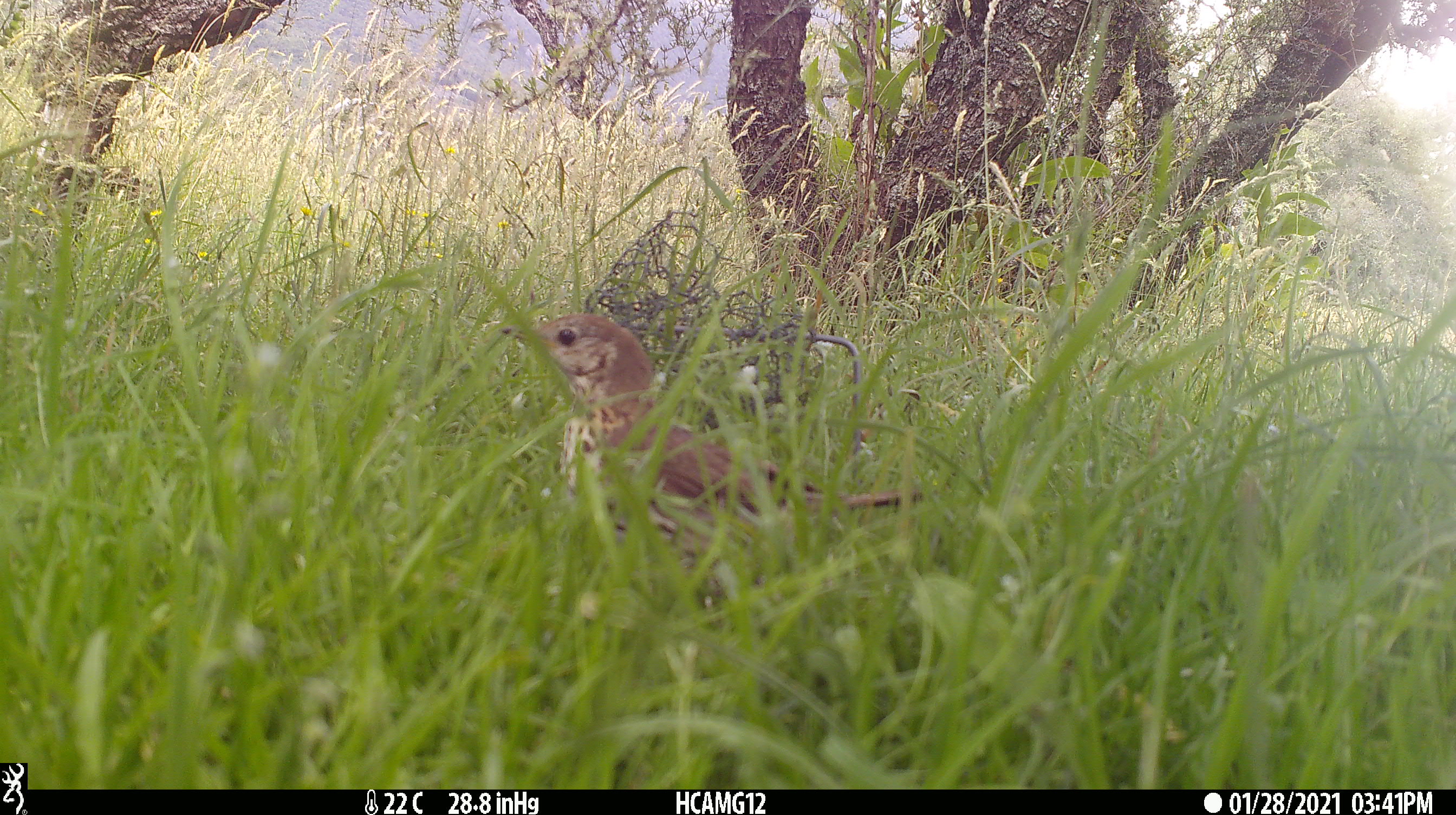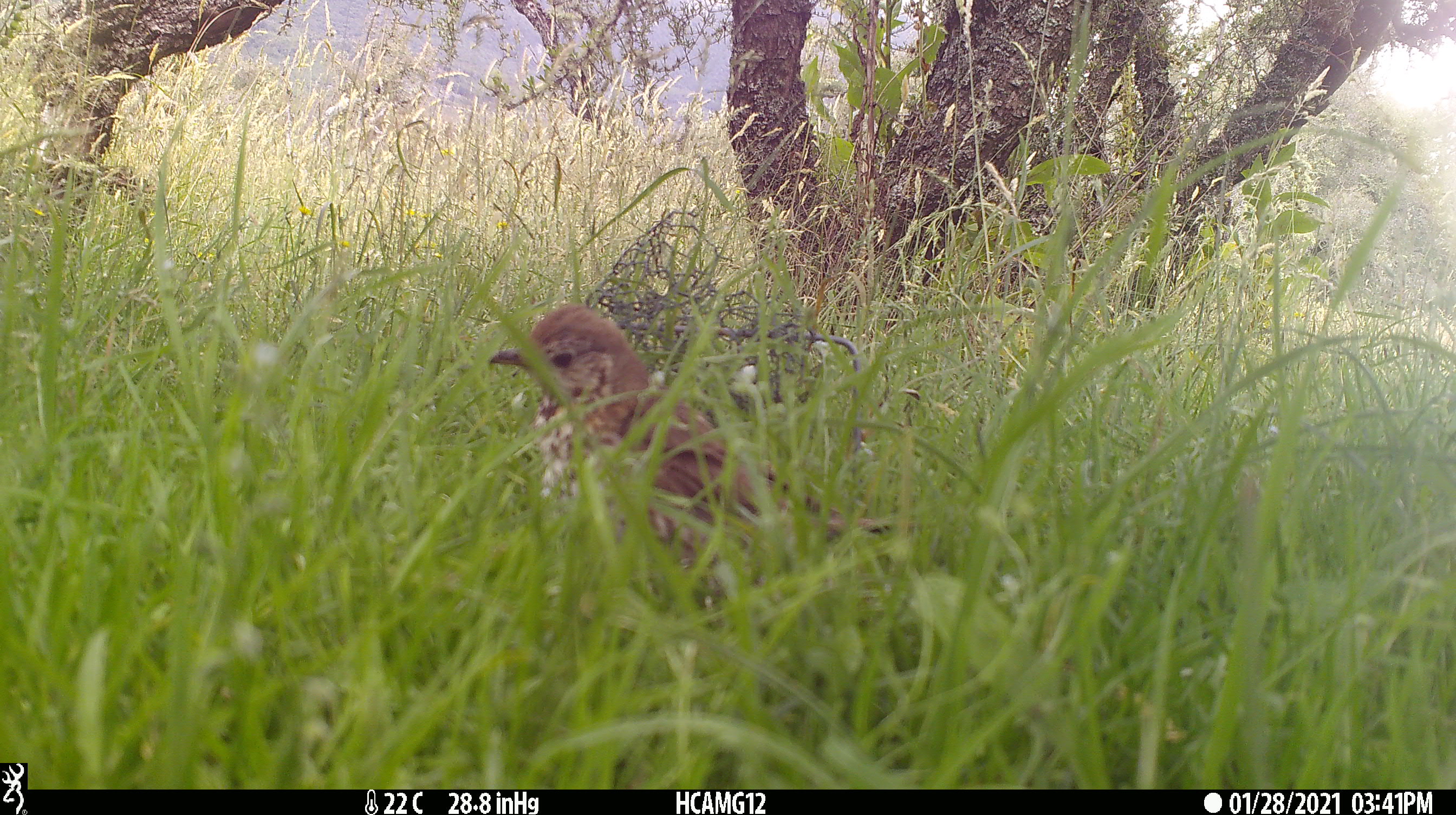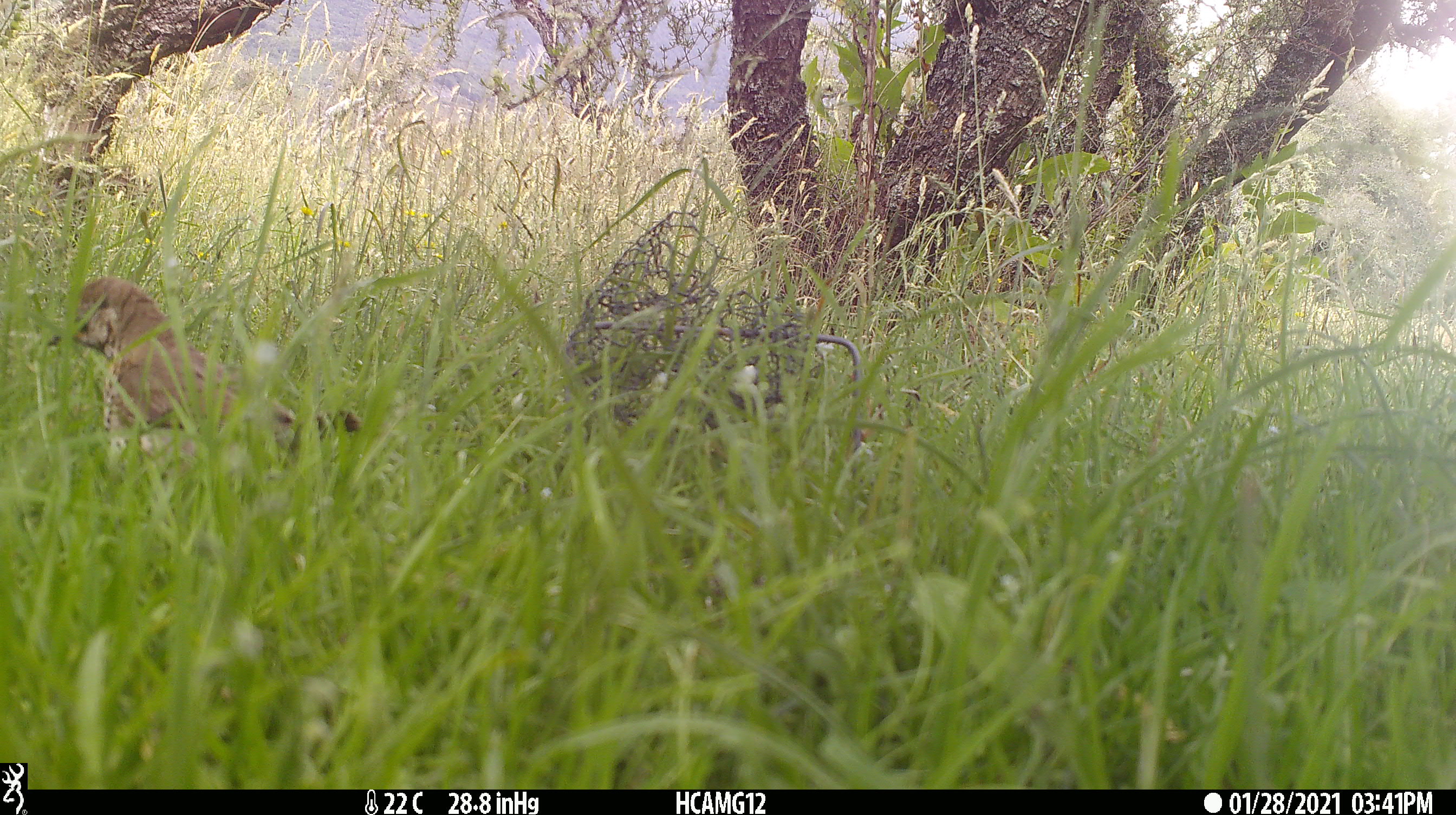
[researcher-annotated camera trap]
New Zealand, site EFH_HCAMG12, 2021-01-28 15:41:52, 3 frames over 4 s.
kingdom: Animalia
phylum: Chordata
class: Aves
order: Passeriformes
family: Turdidae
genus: Turdus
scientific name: Turdus philomelos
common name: song thrush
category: thrush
Thrush (song thrush) (Turdus philomelos).